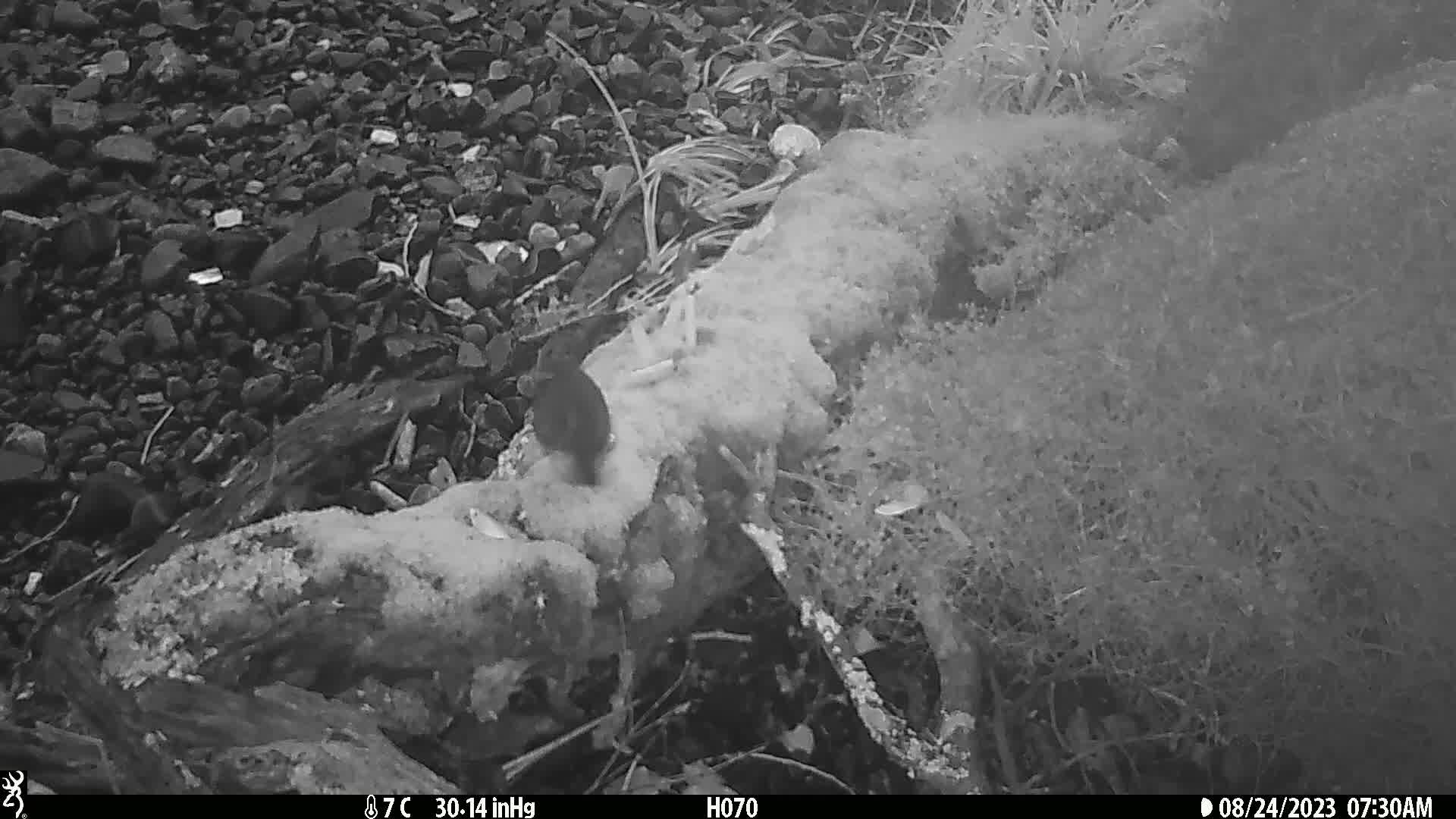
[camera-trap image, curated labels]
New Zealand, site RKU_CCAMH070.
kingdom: Animalia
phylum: Chordata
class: Aves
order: Passeriformes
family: Turdidae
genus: Turdus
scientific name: Turdus merula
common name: eurasian blackbird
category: blackbird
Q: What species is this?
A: Blackbird (eurasian blackbird) (Turdus merula).